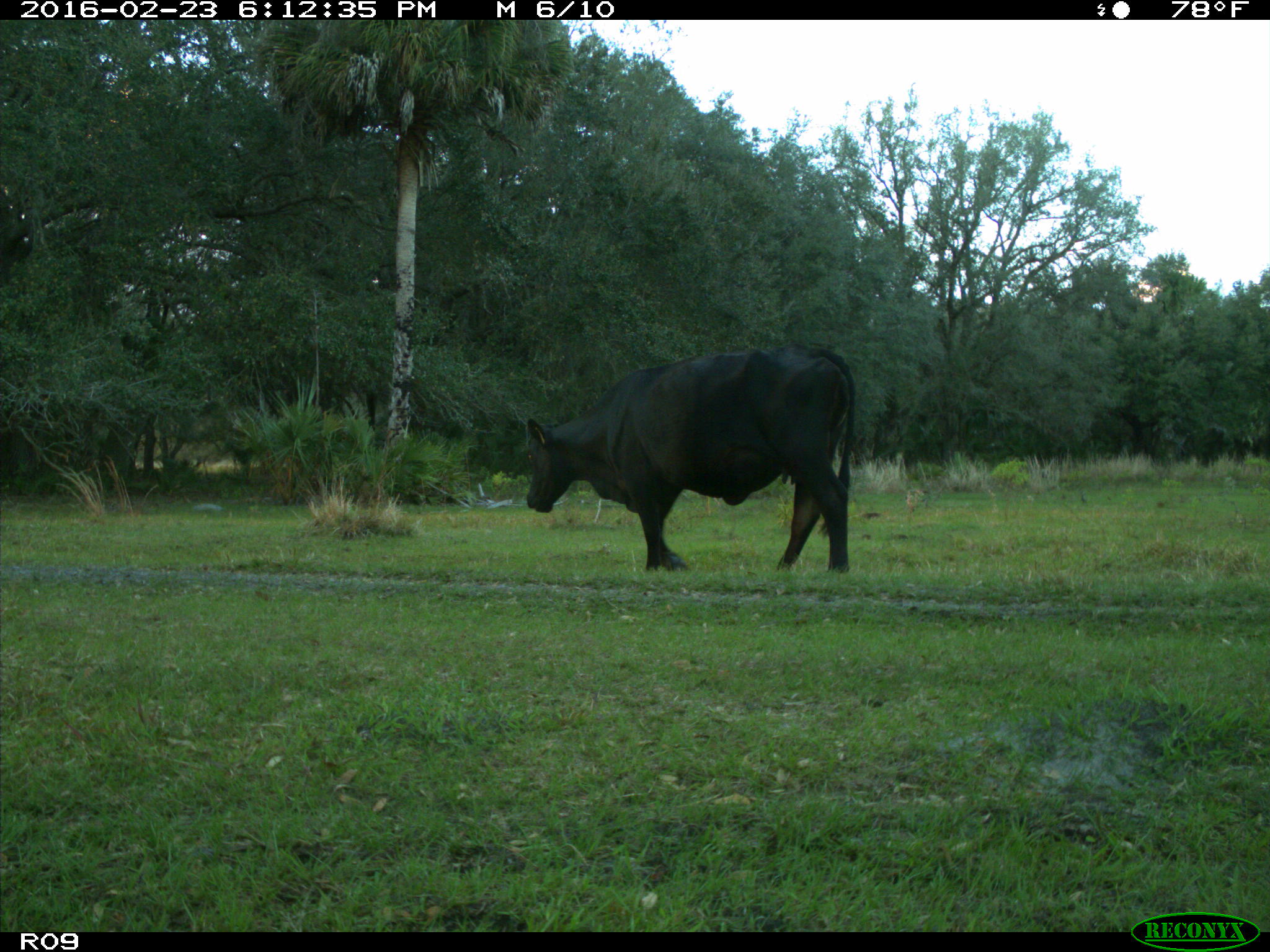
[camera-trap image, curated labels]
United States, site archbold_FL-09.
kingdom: Animalia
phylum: Chordata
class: Mammalia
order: Artiodactyla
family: Bovidae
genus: Bos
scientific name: Bos taurus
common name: domestic cow